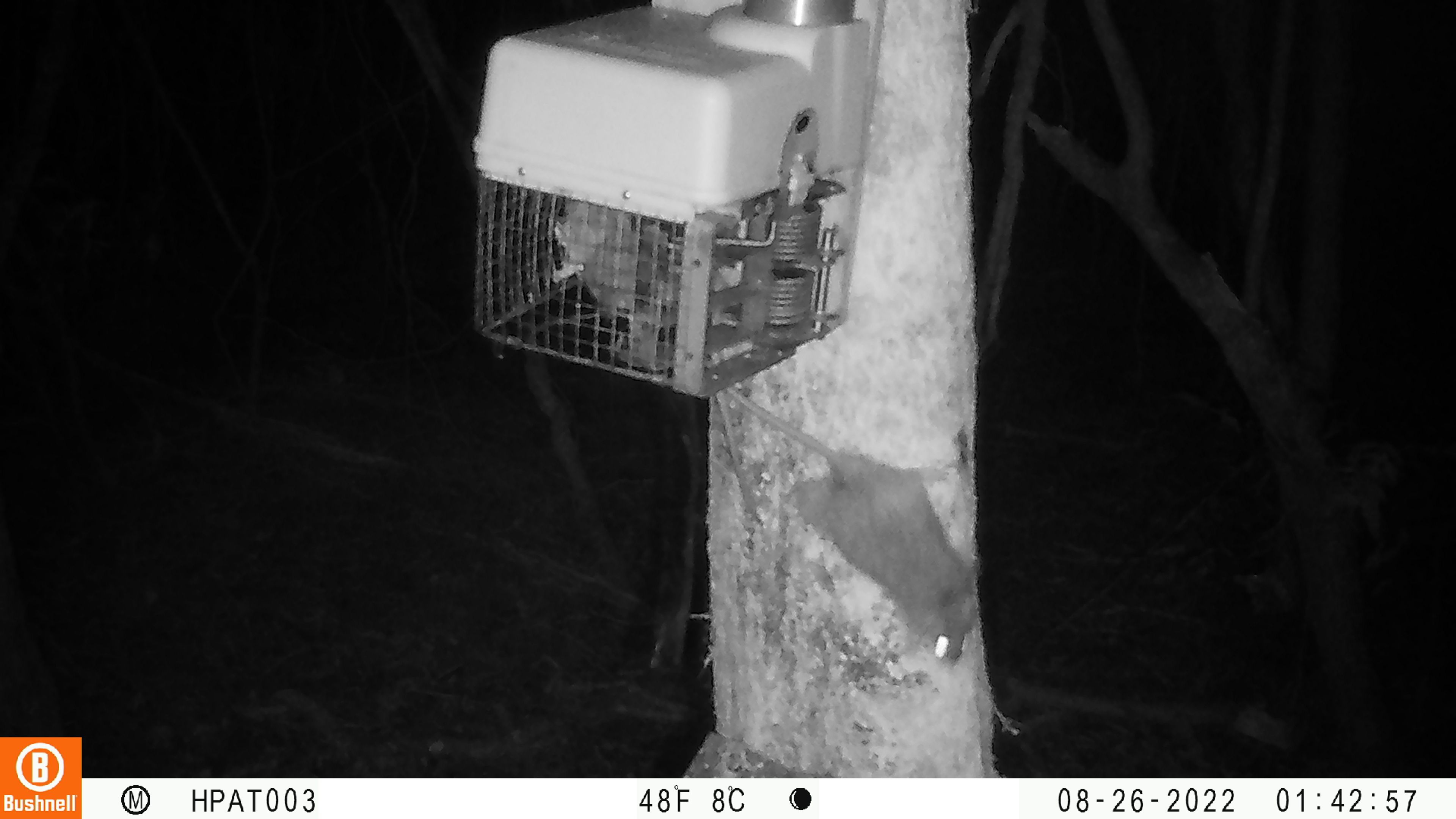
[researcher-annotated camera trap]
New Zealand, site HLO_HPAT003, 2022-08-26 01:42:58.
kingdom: Animalia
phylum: Chordata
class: Mammalia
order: Rodentia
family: Muridae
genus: Rattus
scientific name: Rattus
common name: rat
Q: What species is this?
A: Rat (Rattus).